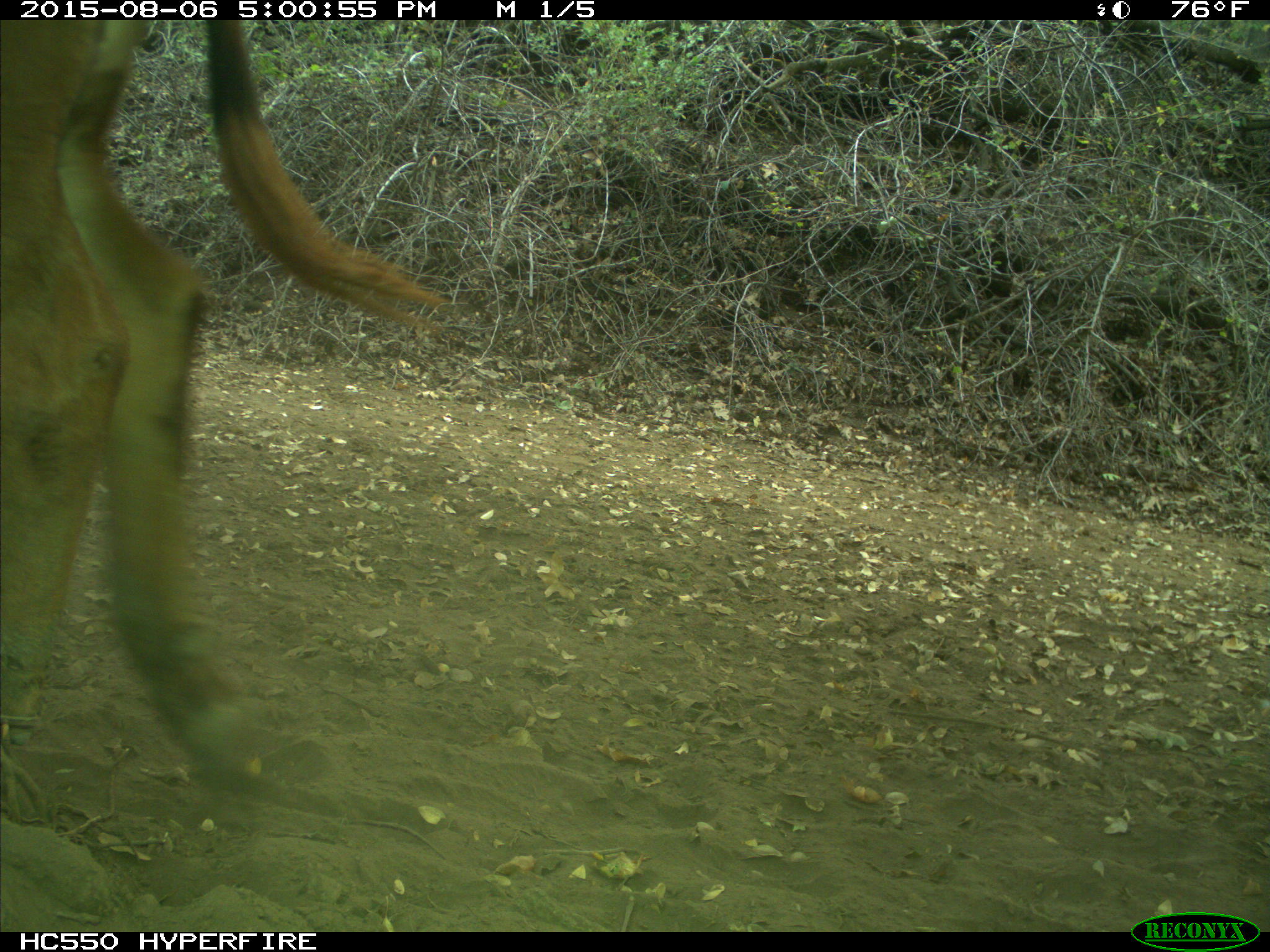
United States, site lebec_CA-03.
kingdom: Animalia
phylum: Chordata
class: Mammalia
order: Artiodactyla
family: Bovidae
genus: Bos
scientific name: Bos taurus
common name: domestic cow